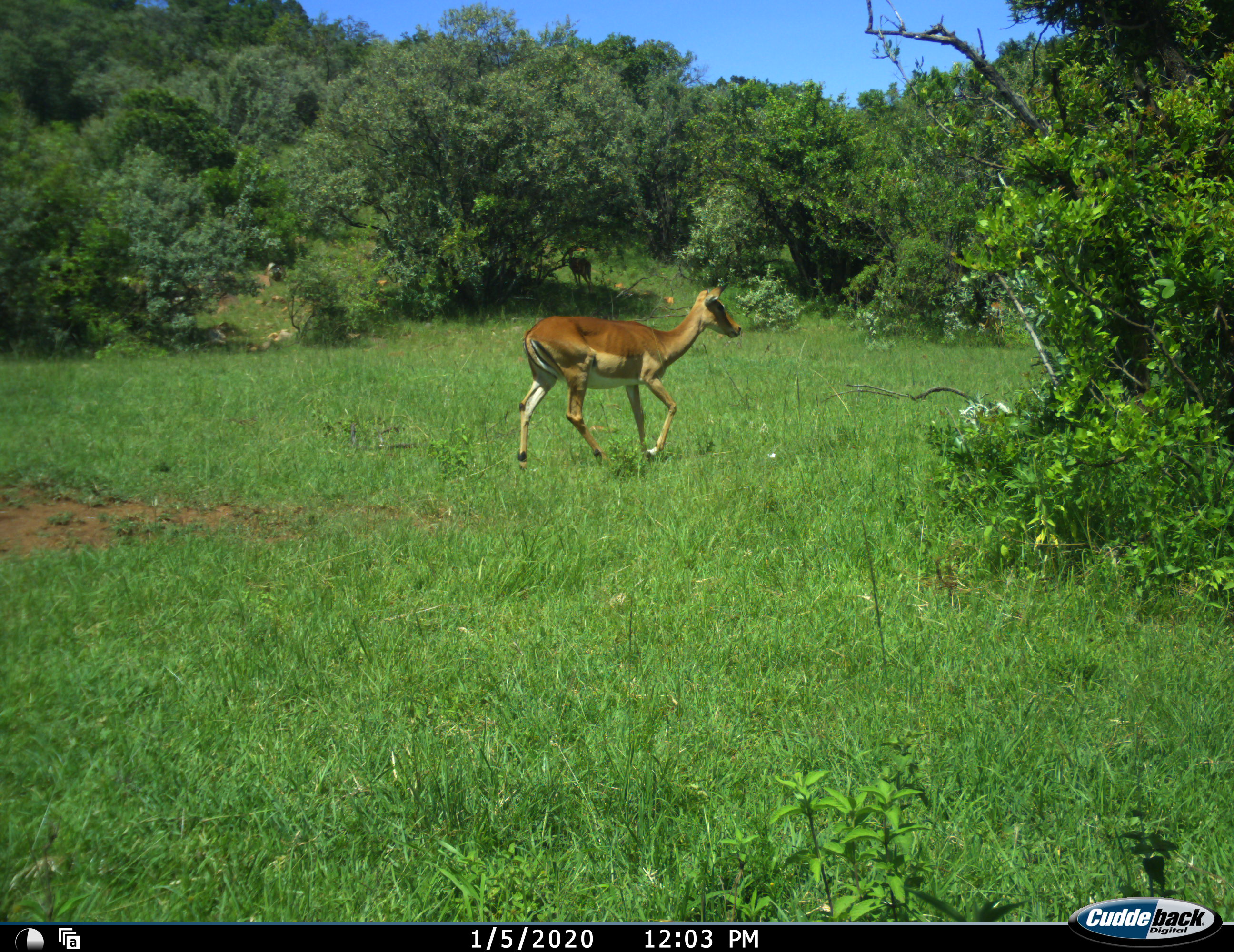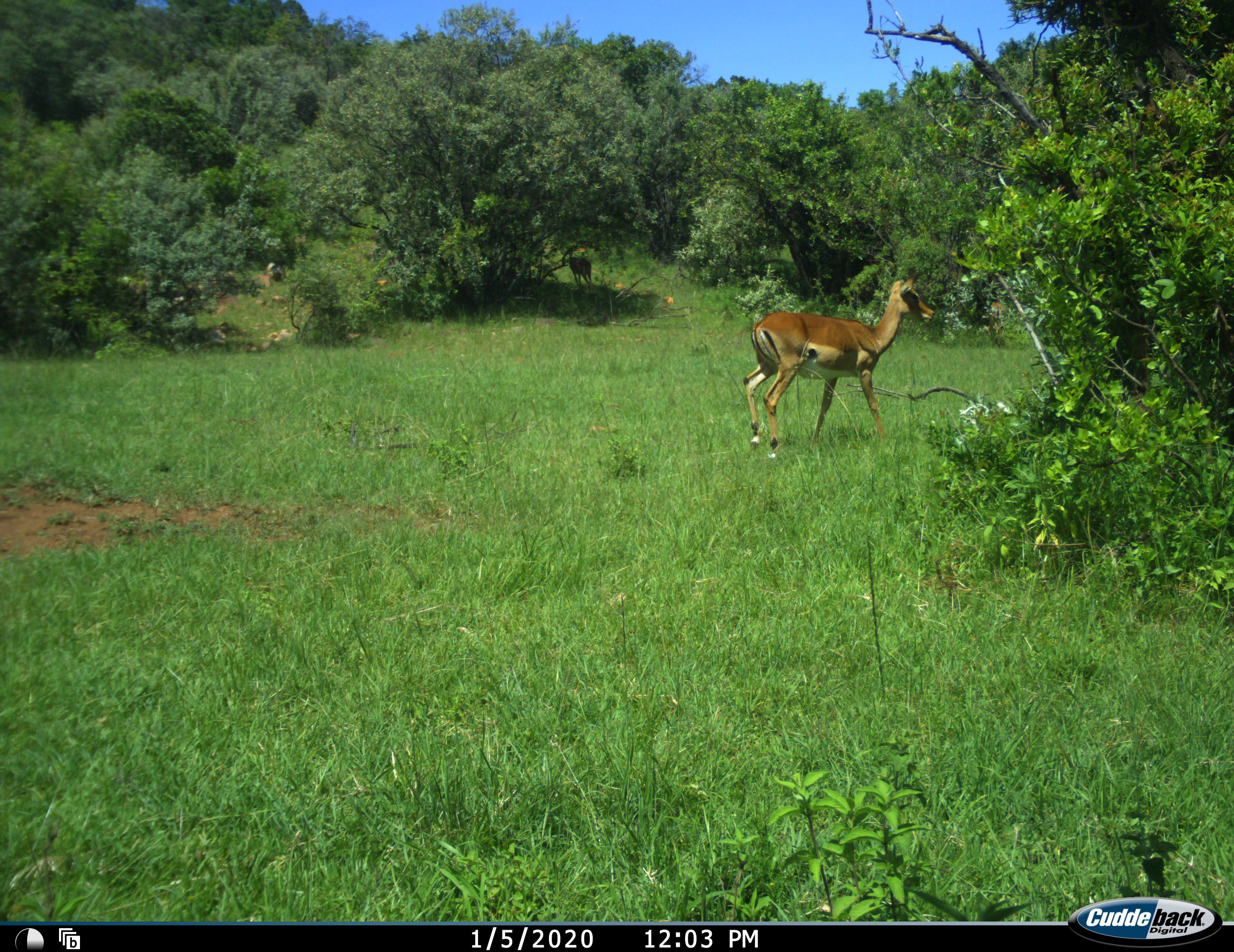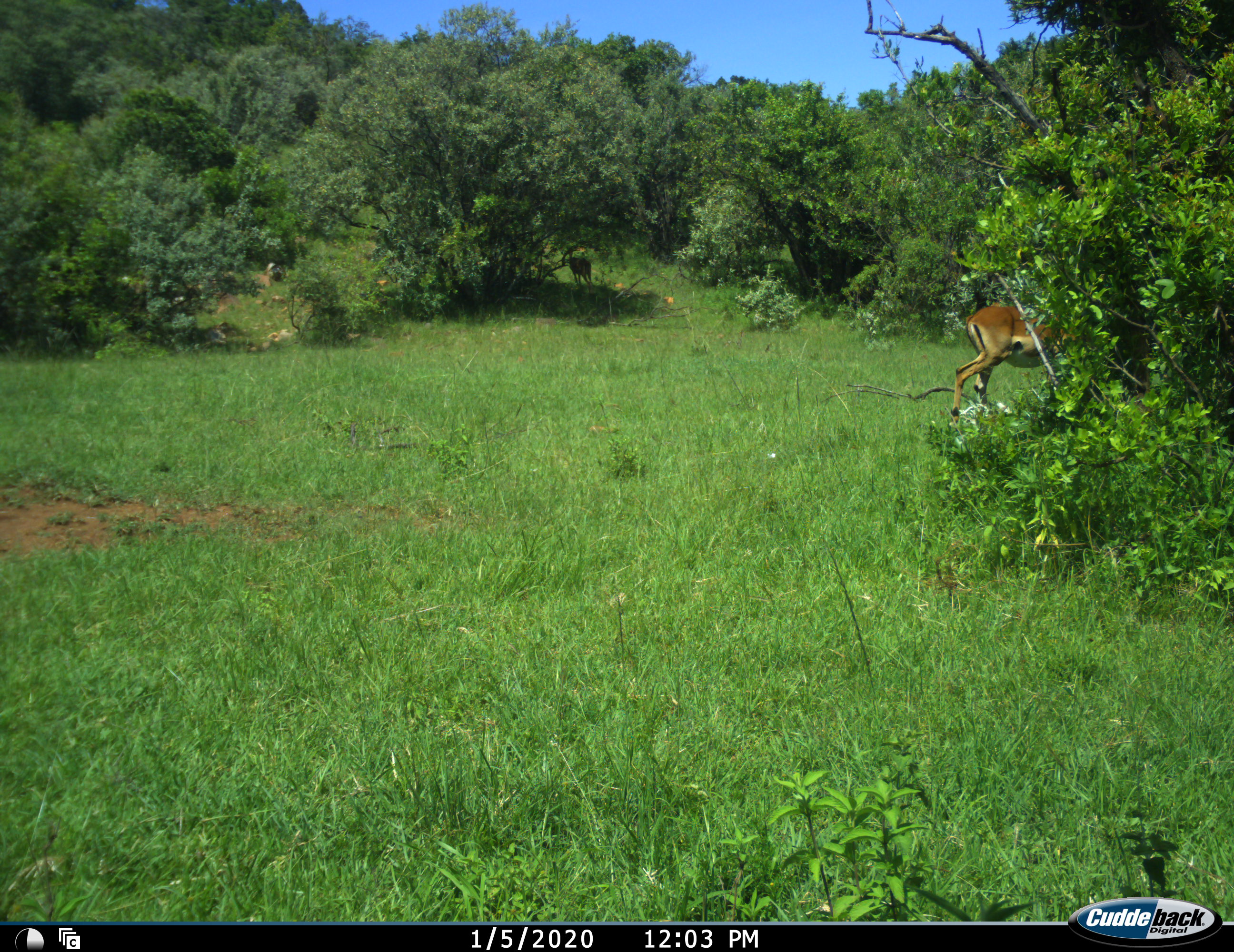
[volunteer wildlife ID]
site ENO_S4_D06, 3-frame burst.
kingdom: Animalia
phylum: Chordata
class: Mammalia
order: Artiodactyla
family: Bovidae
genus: Aepyceros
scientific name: Aepyceros melampus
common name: impala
Impala (Aepyceros melampus), count 1. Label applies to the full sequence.